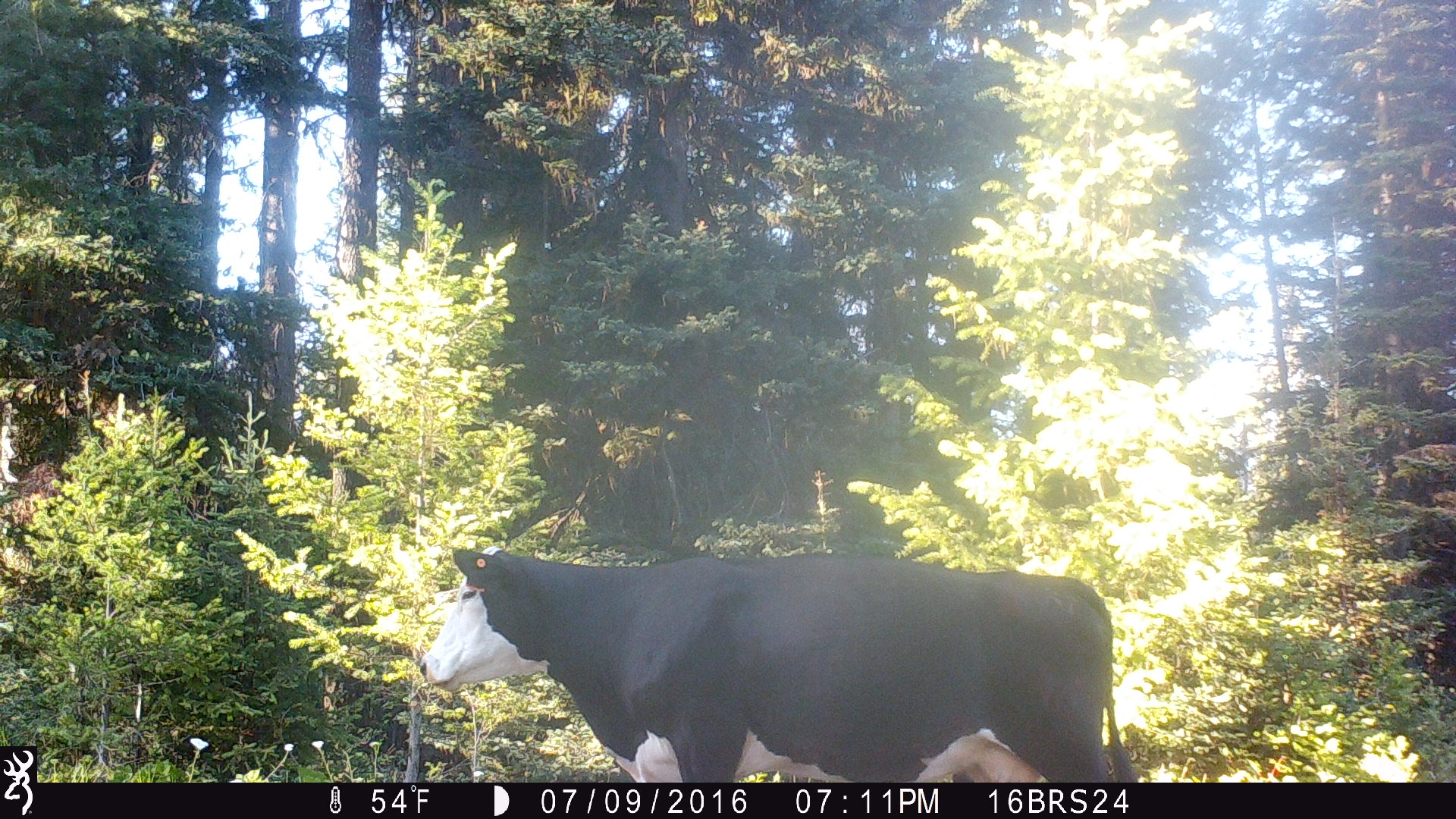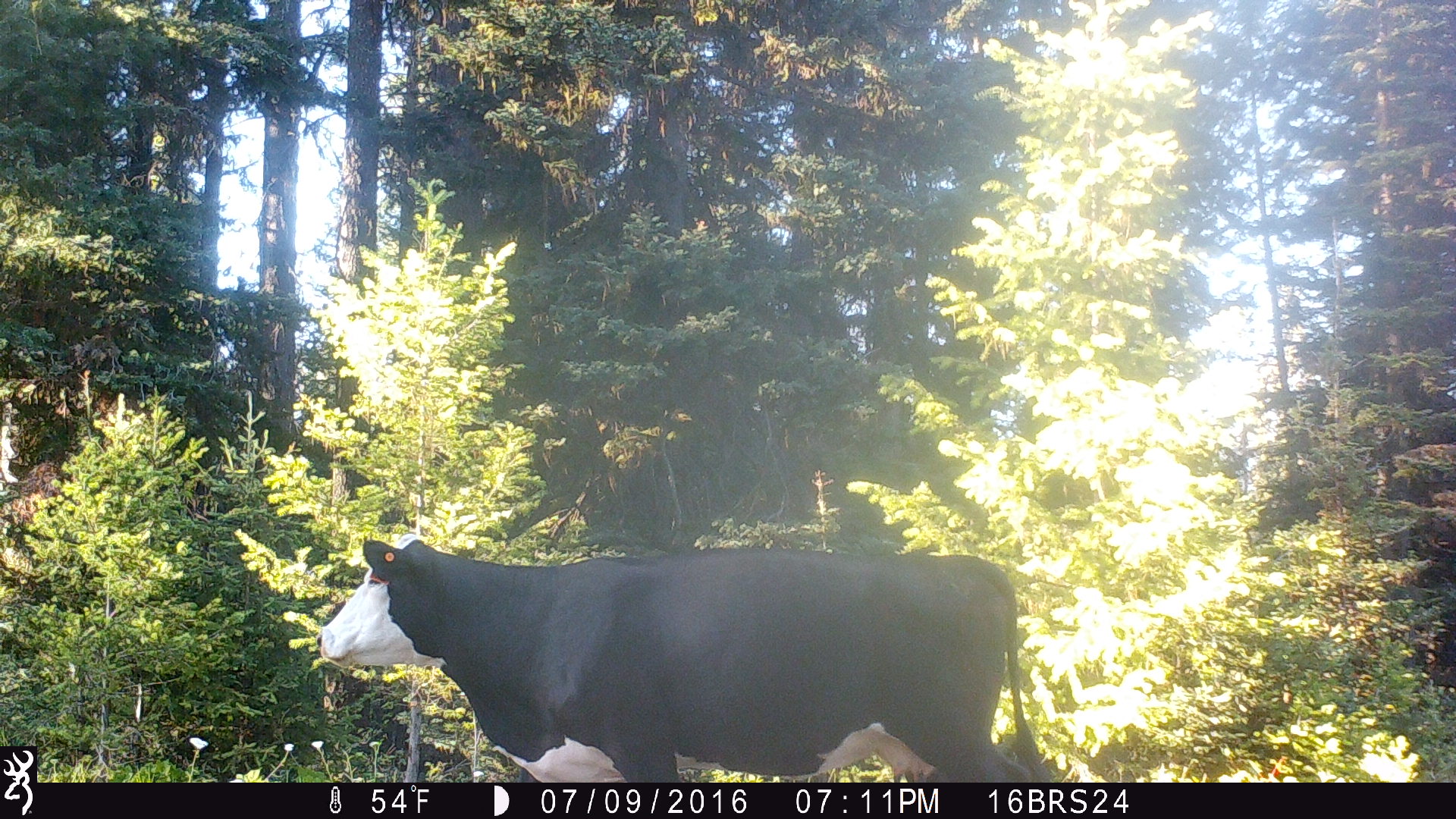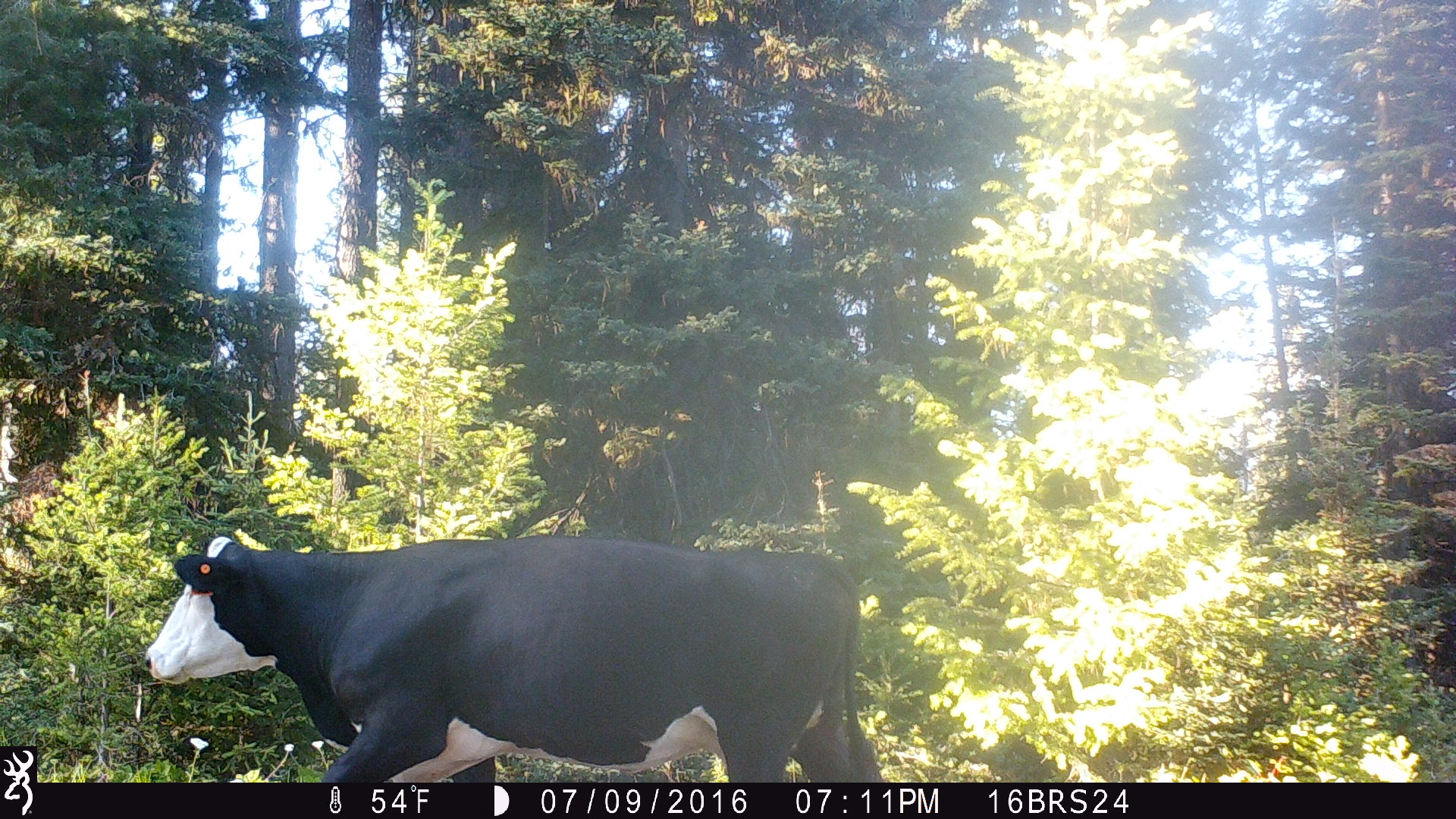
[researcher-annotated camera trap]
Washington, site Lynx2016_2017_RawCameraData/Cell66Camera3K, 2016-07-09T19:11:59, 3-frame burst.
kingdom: Animalia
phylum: Chordata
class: Mammalia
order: Artiodactyla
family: Bovidae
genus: Bos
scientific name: Bos taurus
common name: domestic cattle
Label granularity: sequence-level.